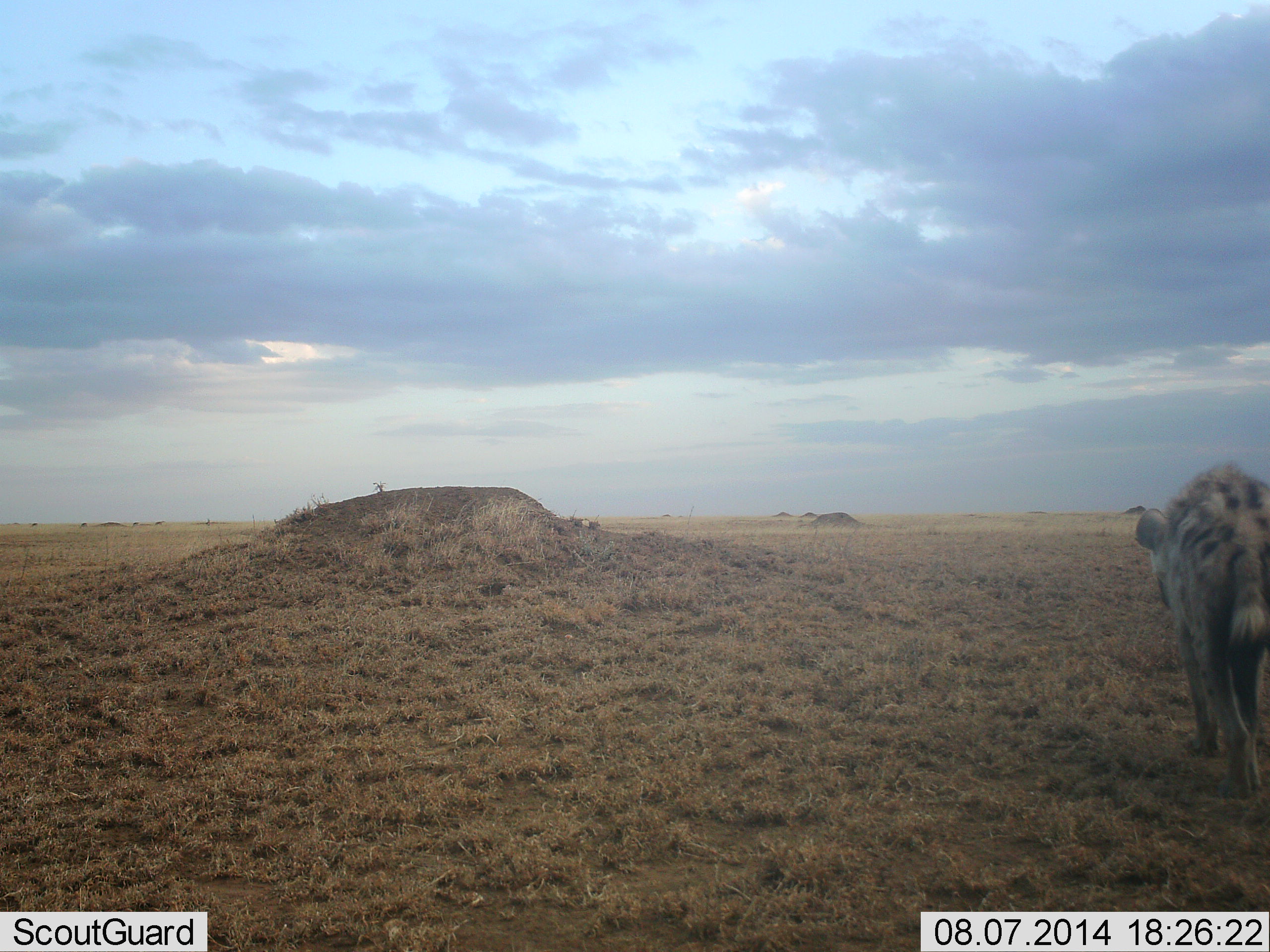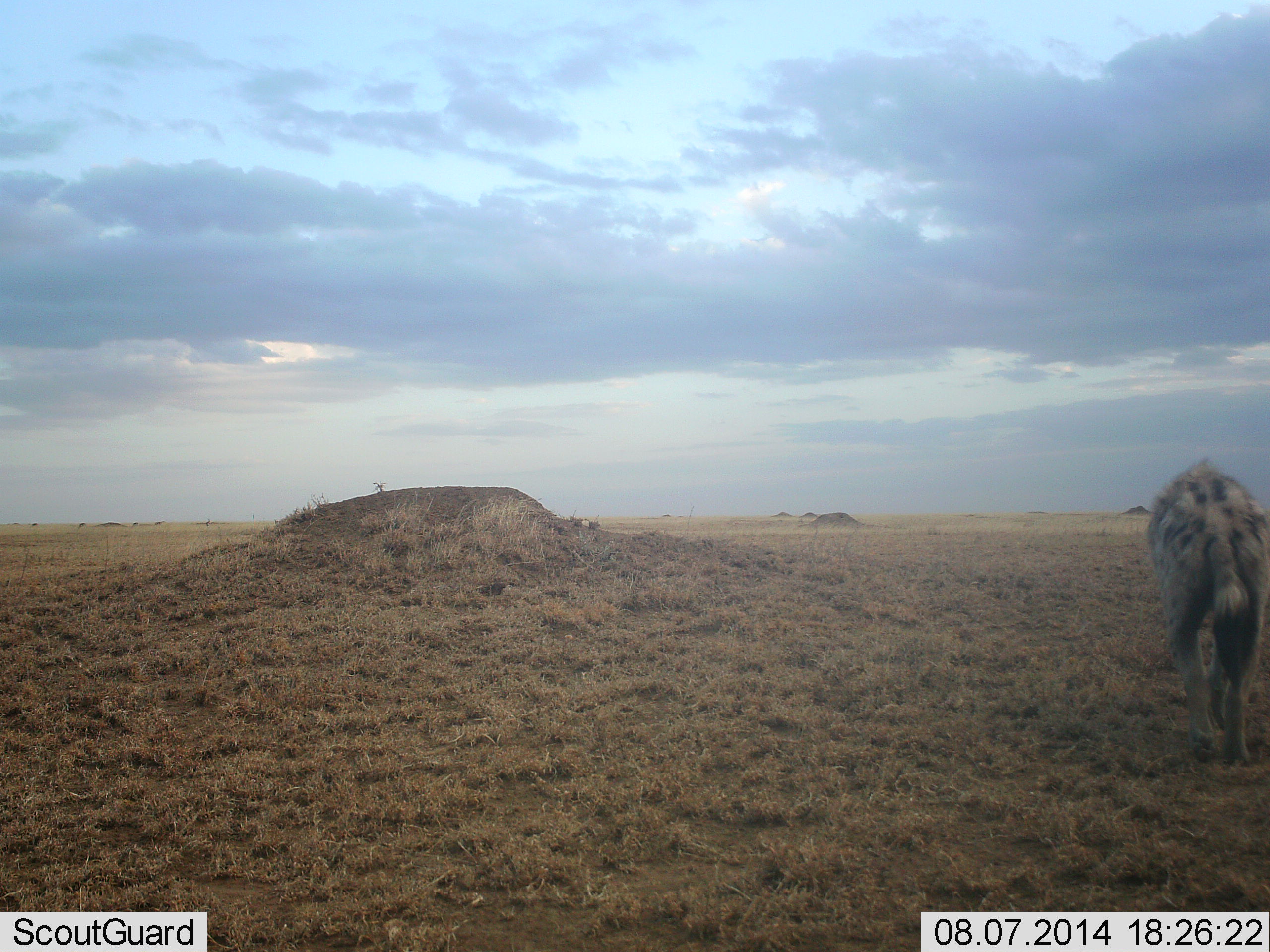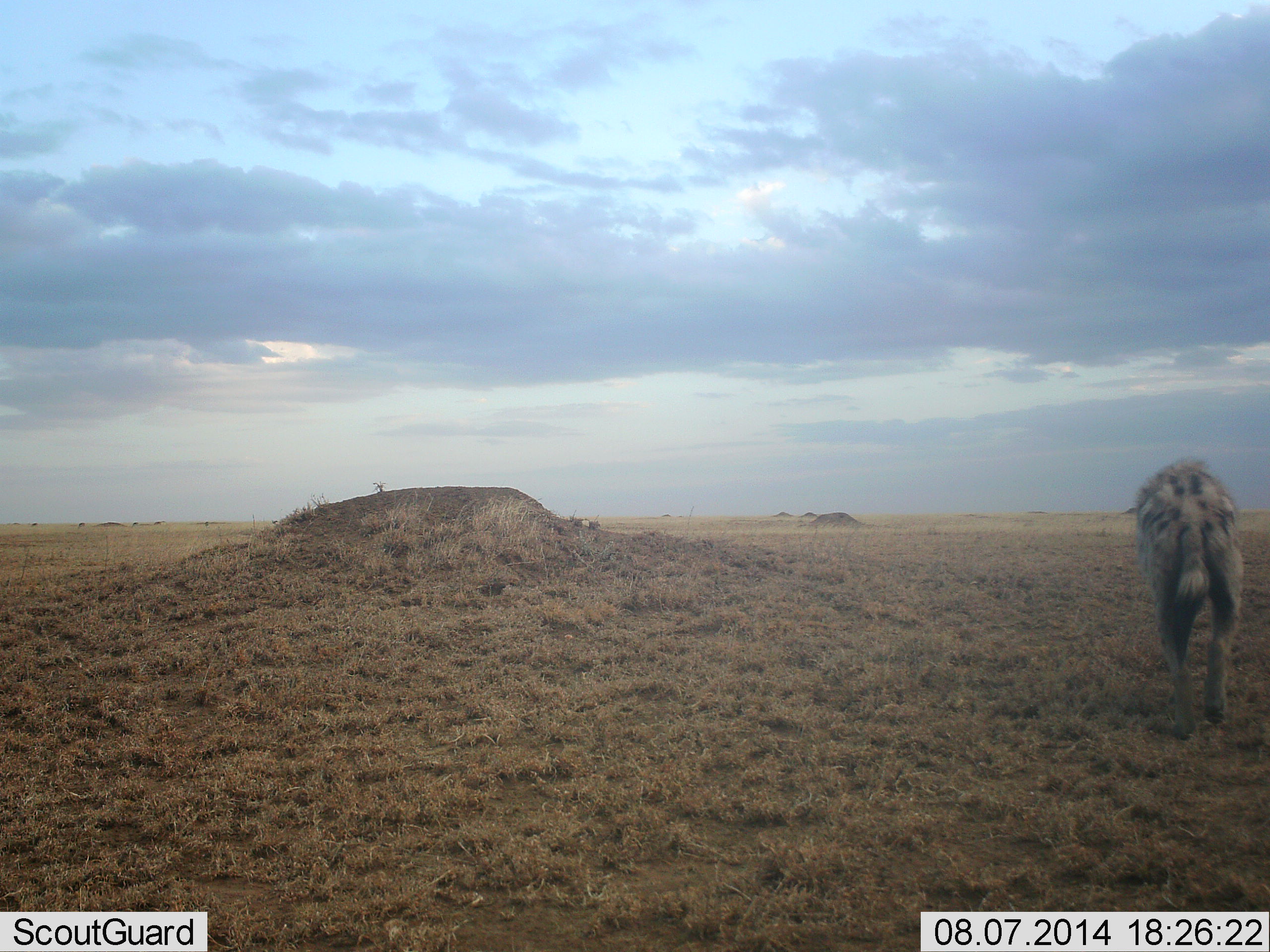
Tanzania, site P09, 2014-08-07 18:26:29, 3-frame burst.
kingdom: Animalia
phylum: Chordata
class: Mammalia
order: Carnivora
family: Hyaenidae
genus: Crocuta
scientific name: Crocuta crocuta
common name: spotted hyena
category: hyenaspotted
Hyenaspotted (spotted hyena) (Crocuta crocuta), count 1. Behavior (volunteer vote fractions): standing 10%, resting 0%, moving 100%, interacting 0%. Young present (vote fraction): 0%. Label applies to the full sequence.